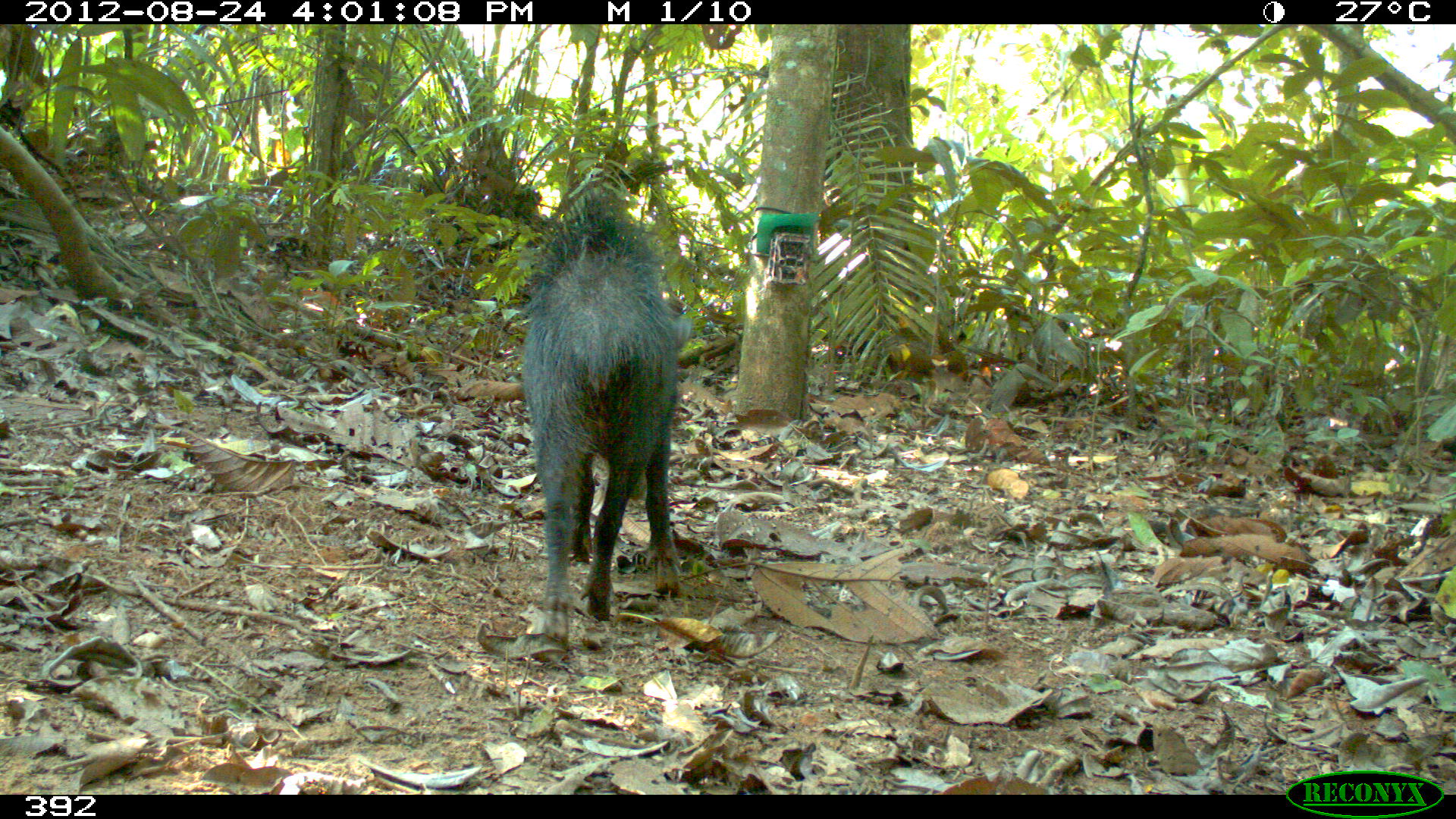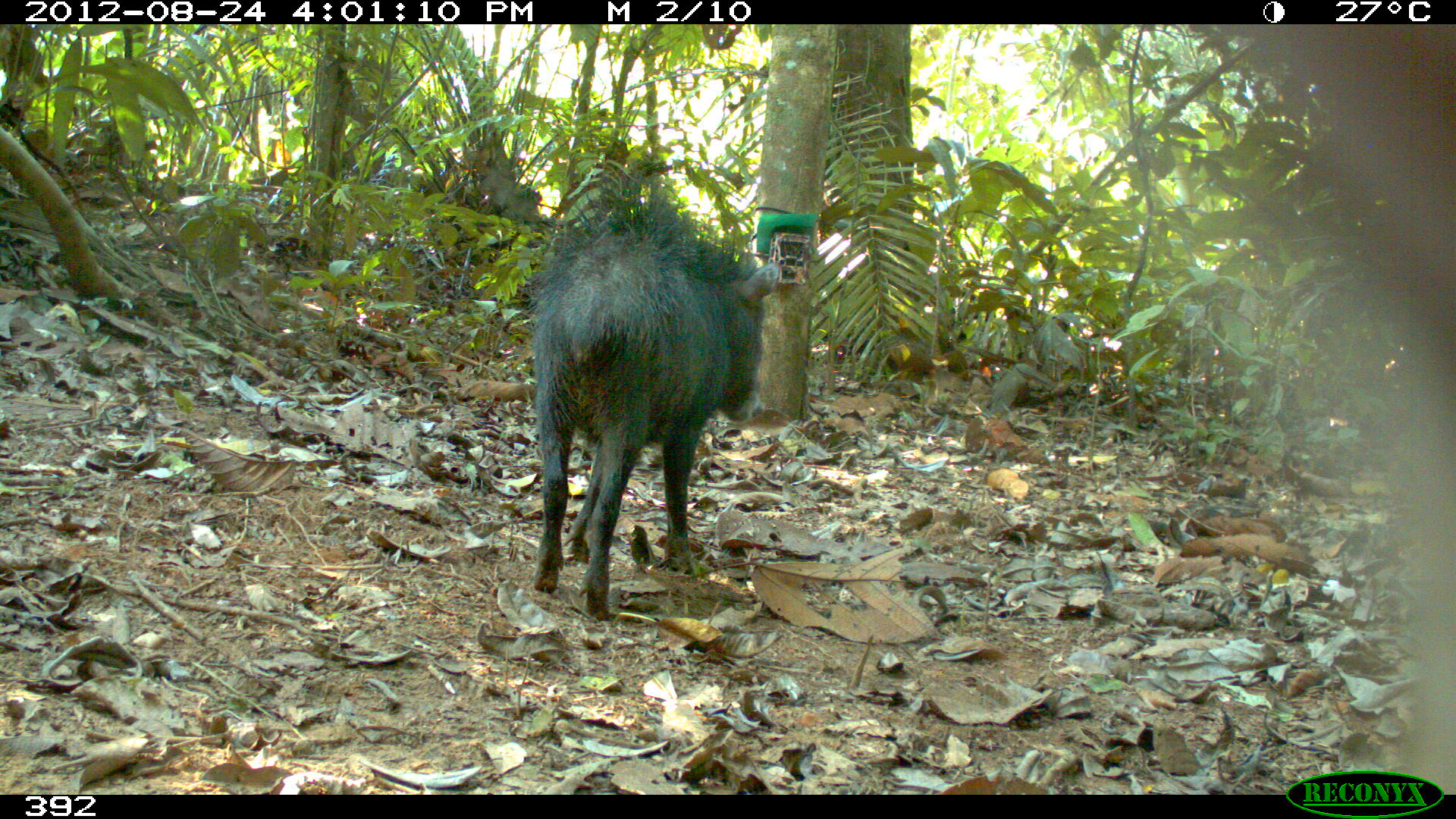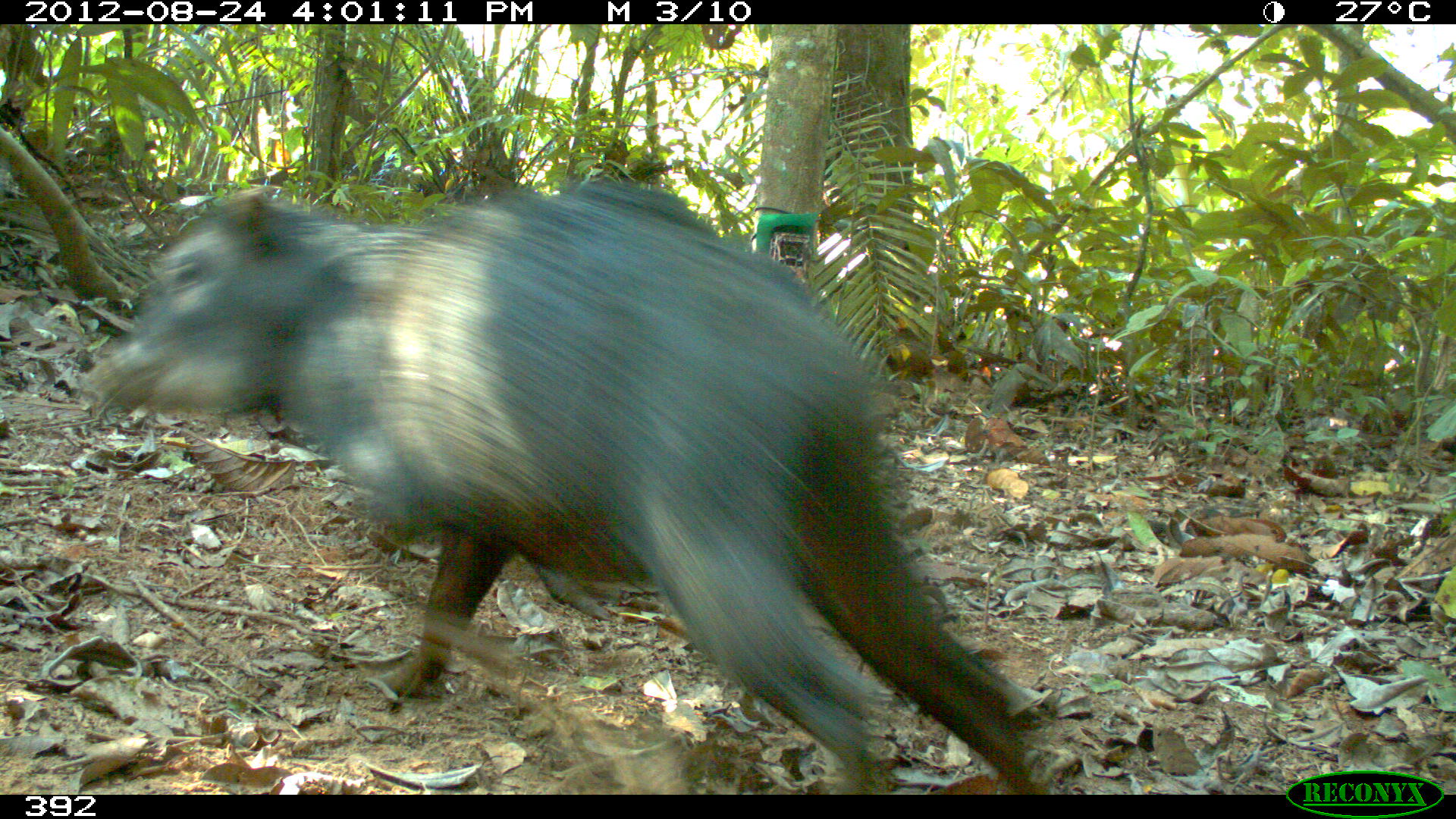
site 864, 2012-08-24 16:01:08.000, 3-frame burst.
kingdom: Animalia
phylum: Chordata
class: Mammalia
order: Artiodactyla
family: Tayassuidae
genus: Tayassu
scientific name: Tayassu pecari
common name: white-lipped peccary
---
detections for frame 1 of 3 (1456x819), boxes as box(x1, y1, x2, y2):
tayassu pecari: box(516, 194, 683, 659)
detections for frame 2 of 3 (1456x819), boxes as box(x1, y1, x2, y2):
tayassu pecari: box(522, 193, 782, 621)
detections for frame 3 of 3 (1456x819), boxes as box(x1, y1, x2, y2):
tayassu pecari: box(83, 174, 1057, 795)